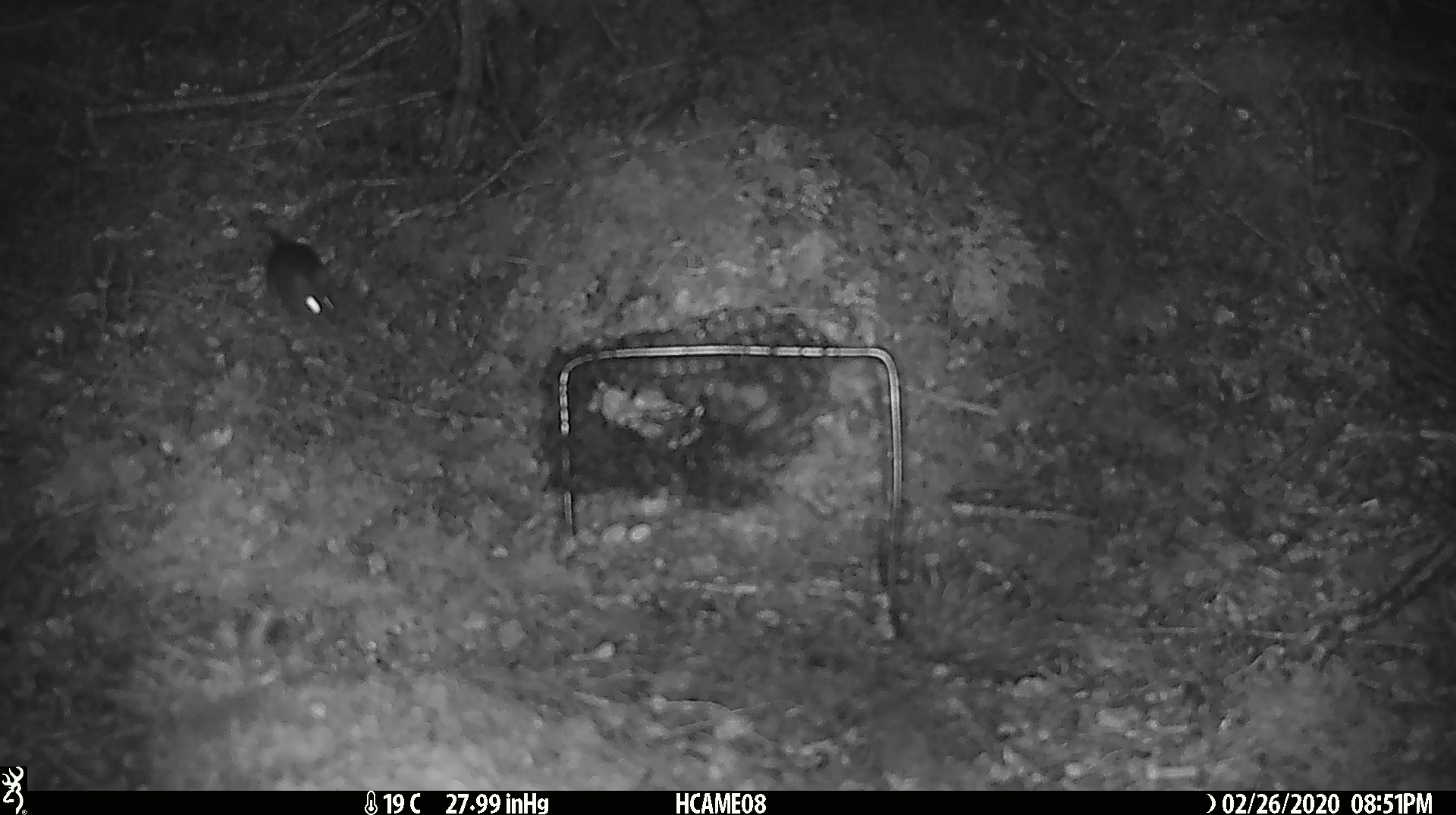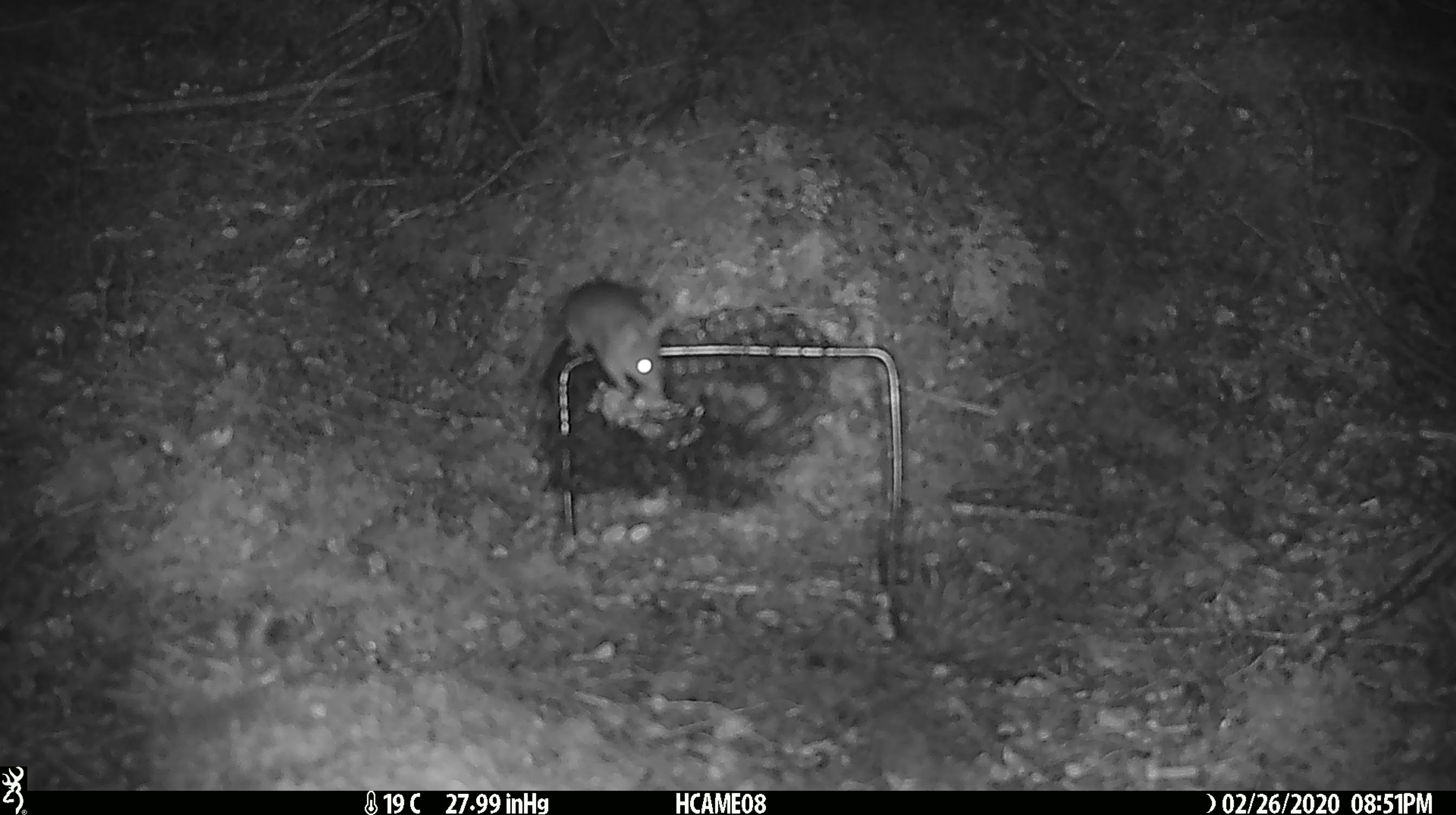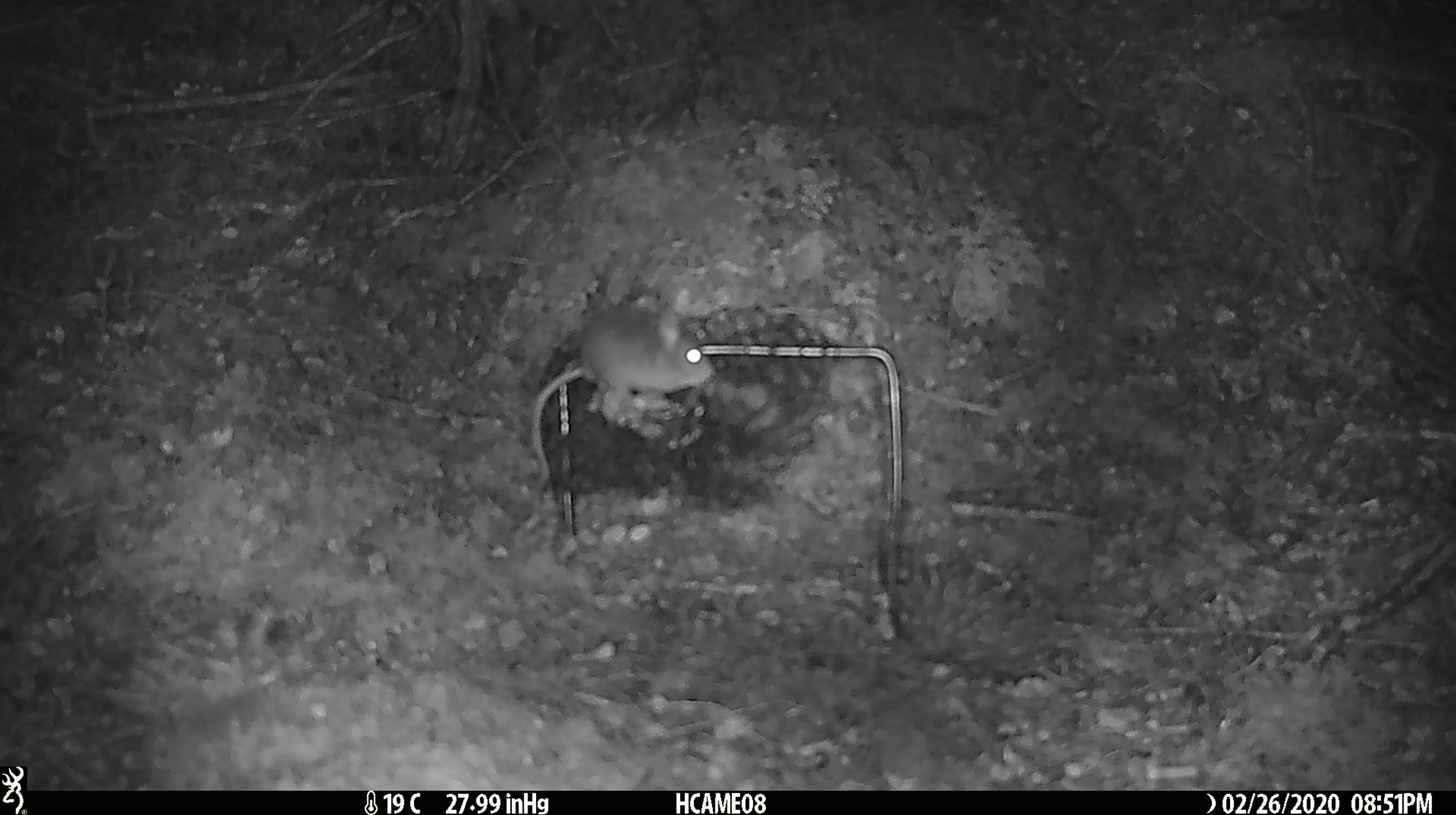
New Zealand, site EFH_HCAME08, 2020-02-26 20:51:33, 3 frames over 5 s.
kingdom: Animalia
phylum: Chordata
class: Mammalia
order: Rodentia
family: Muridae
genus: Mus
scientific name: Mus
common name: mouse